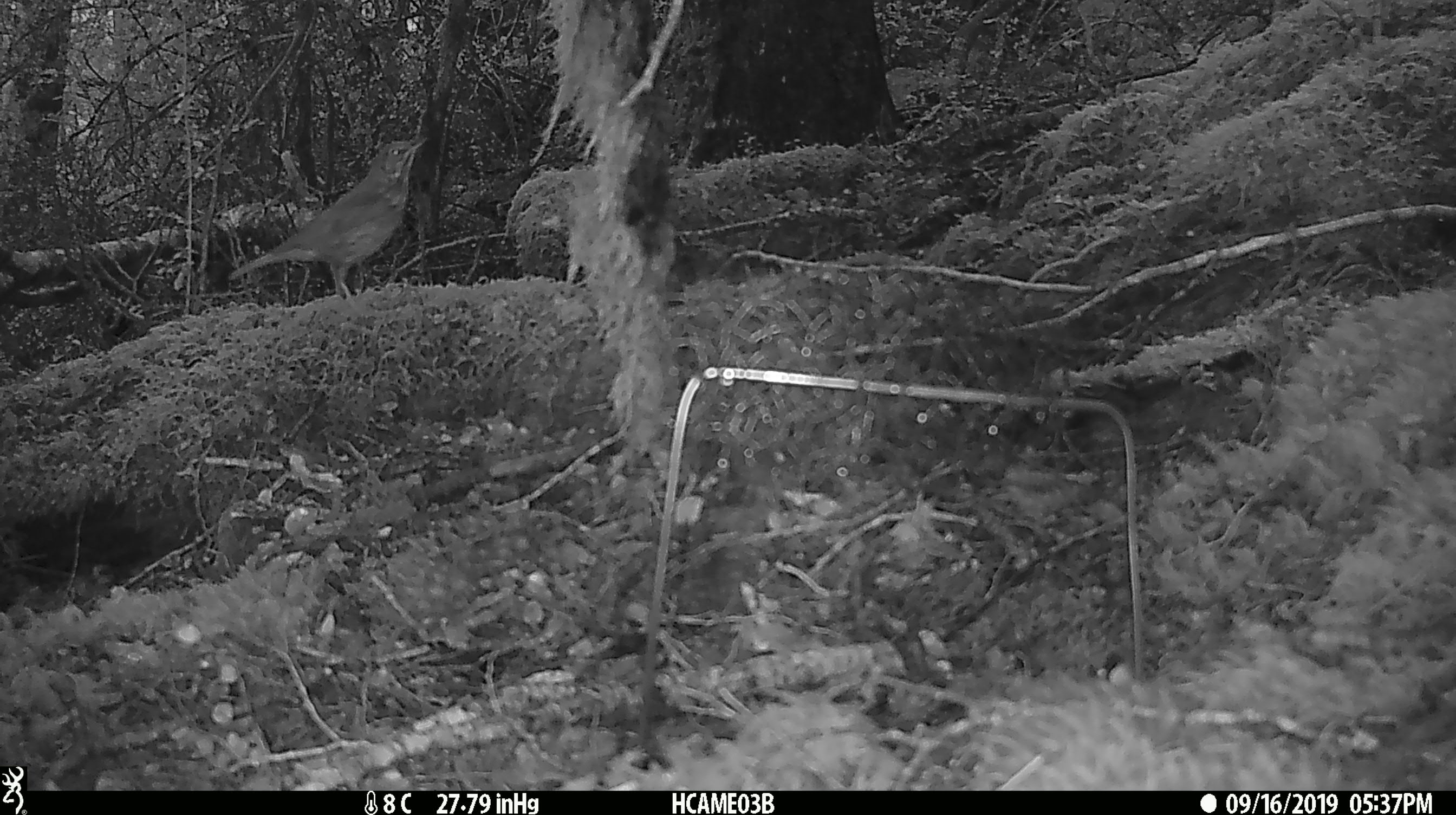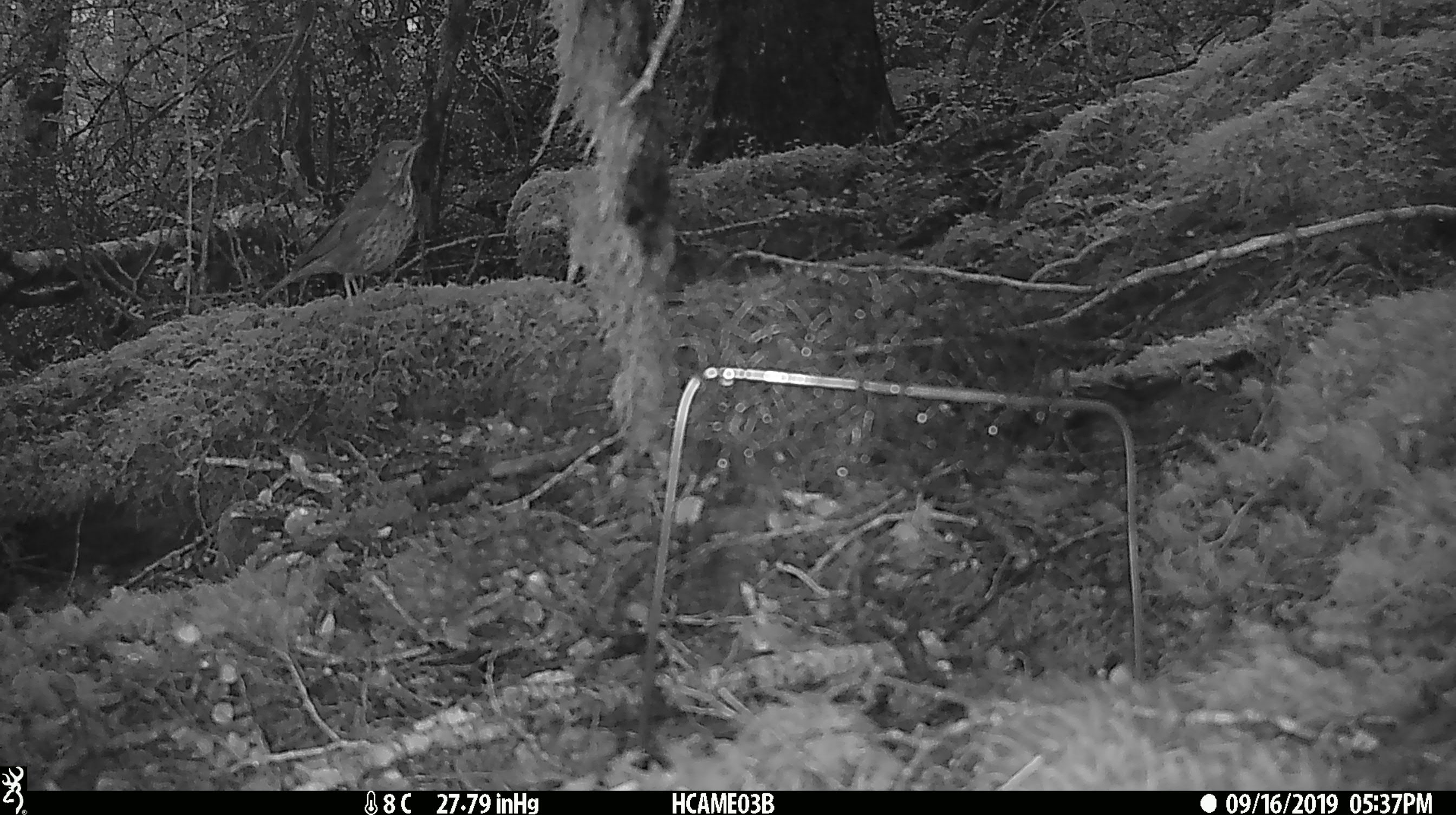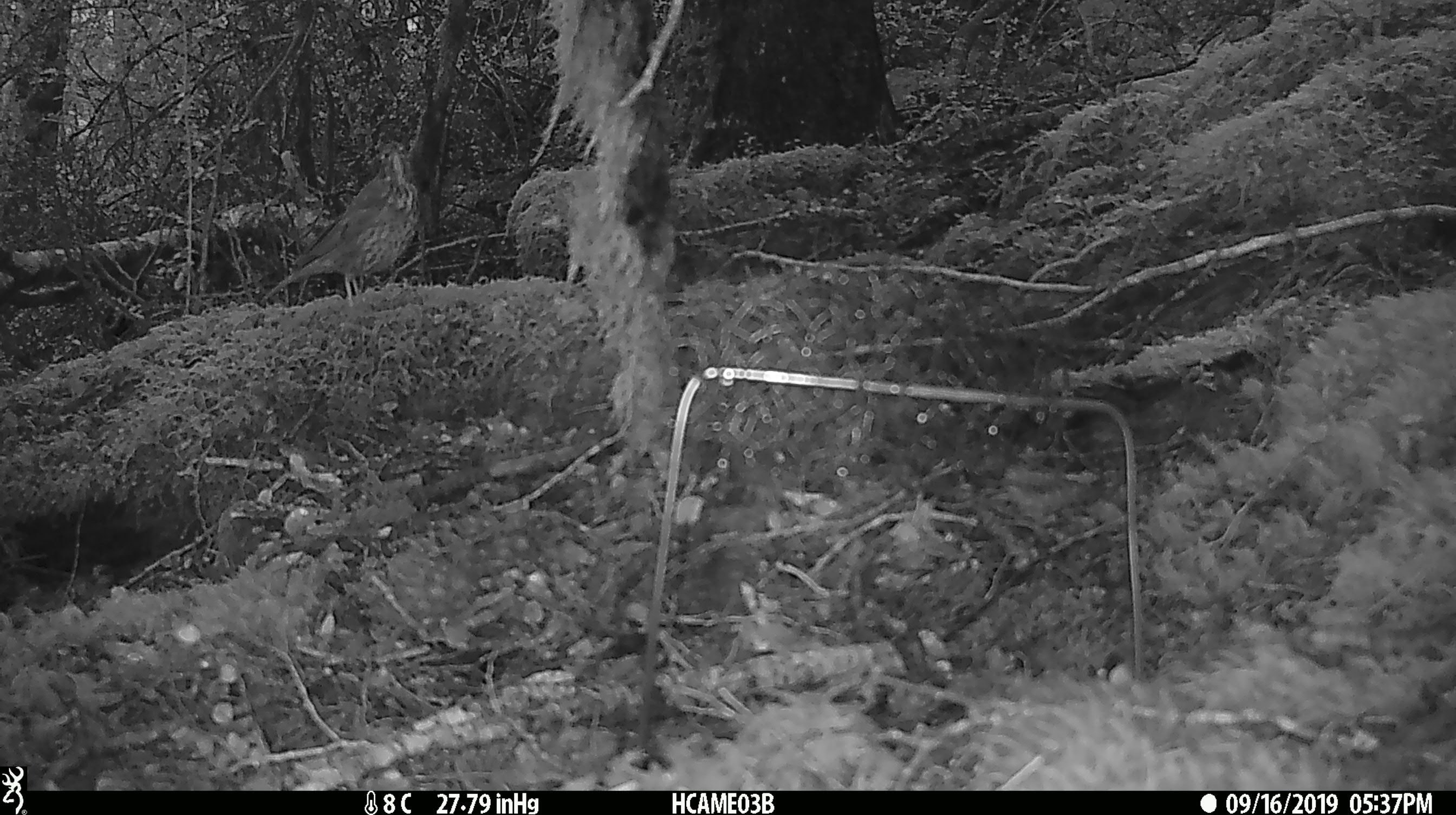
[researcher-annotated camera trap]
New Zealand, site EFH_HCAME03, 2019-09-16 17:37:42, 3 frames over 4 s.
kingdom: Animalia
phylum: Chordata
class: Aves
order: Passeriformes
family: Turdidae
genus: Turdus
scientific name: Turdus philomelos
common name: song thrush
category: thrush